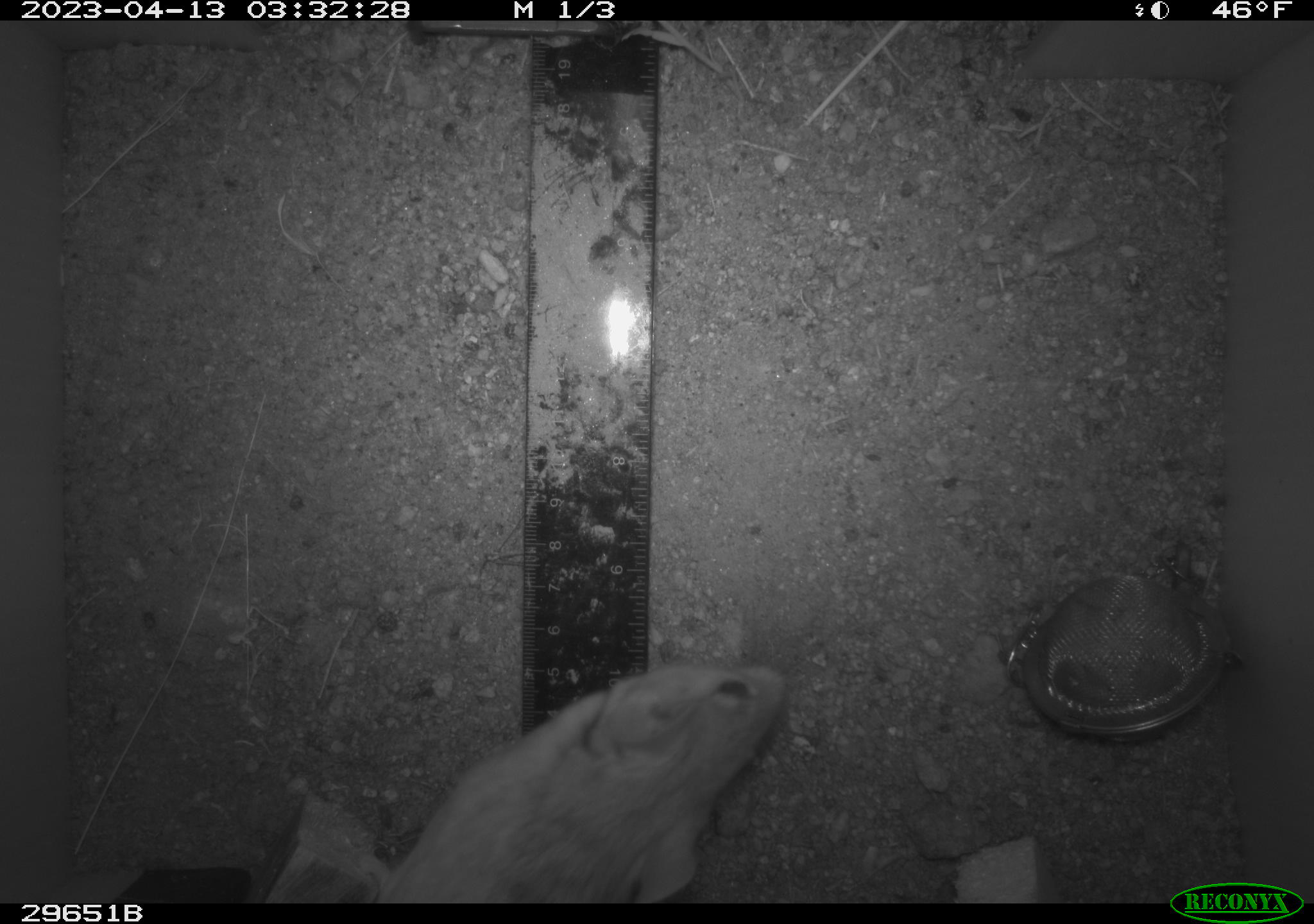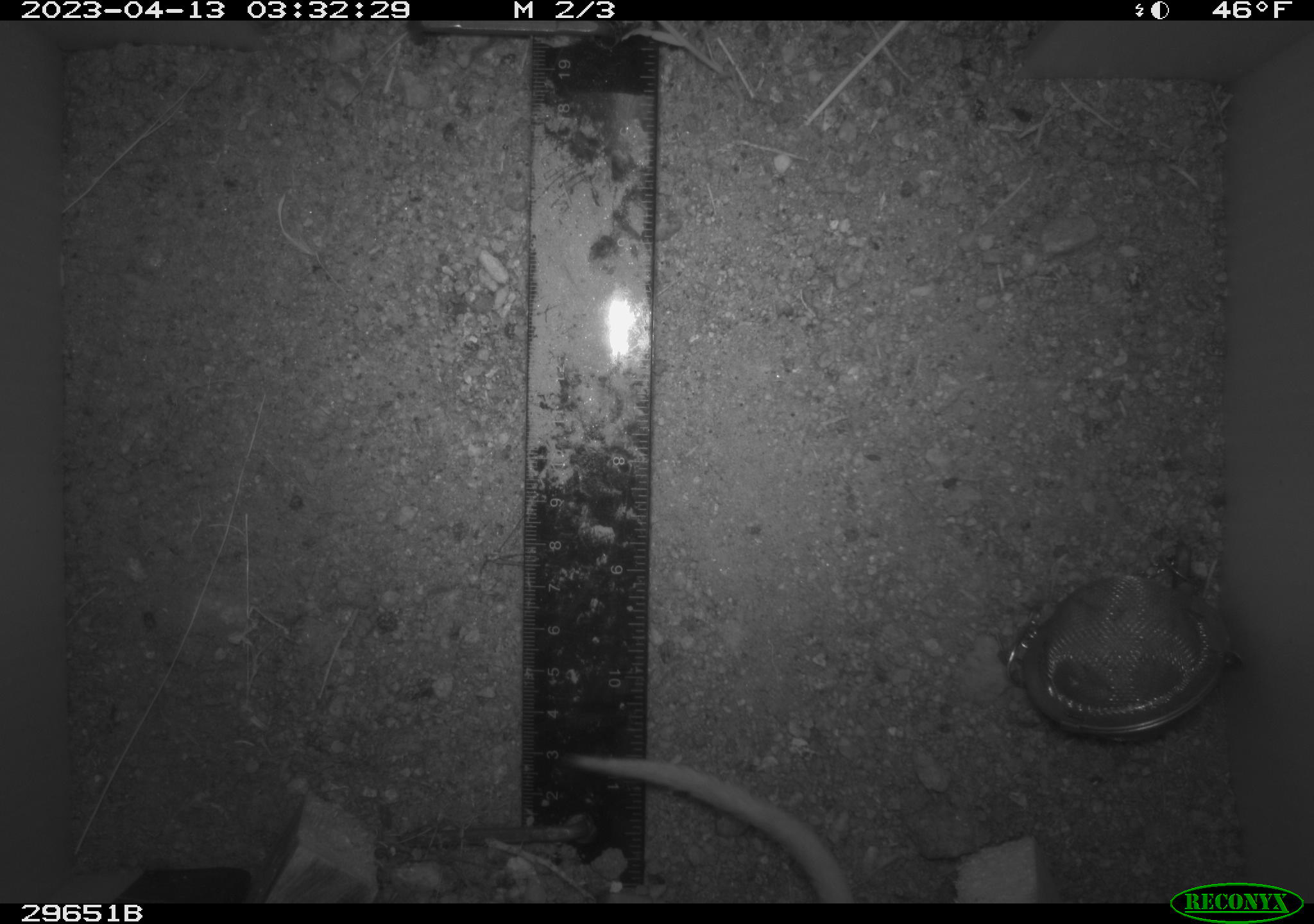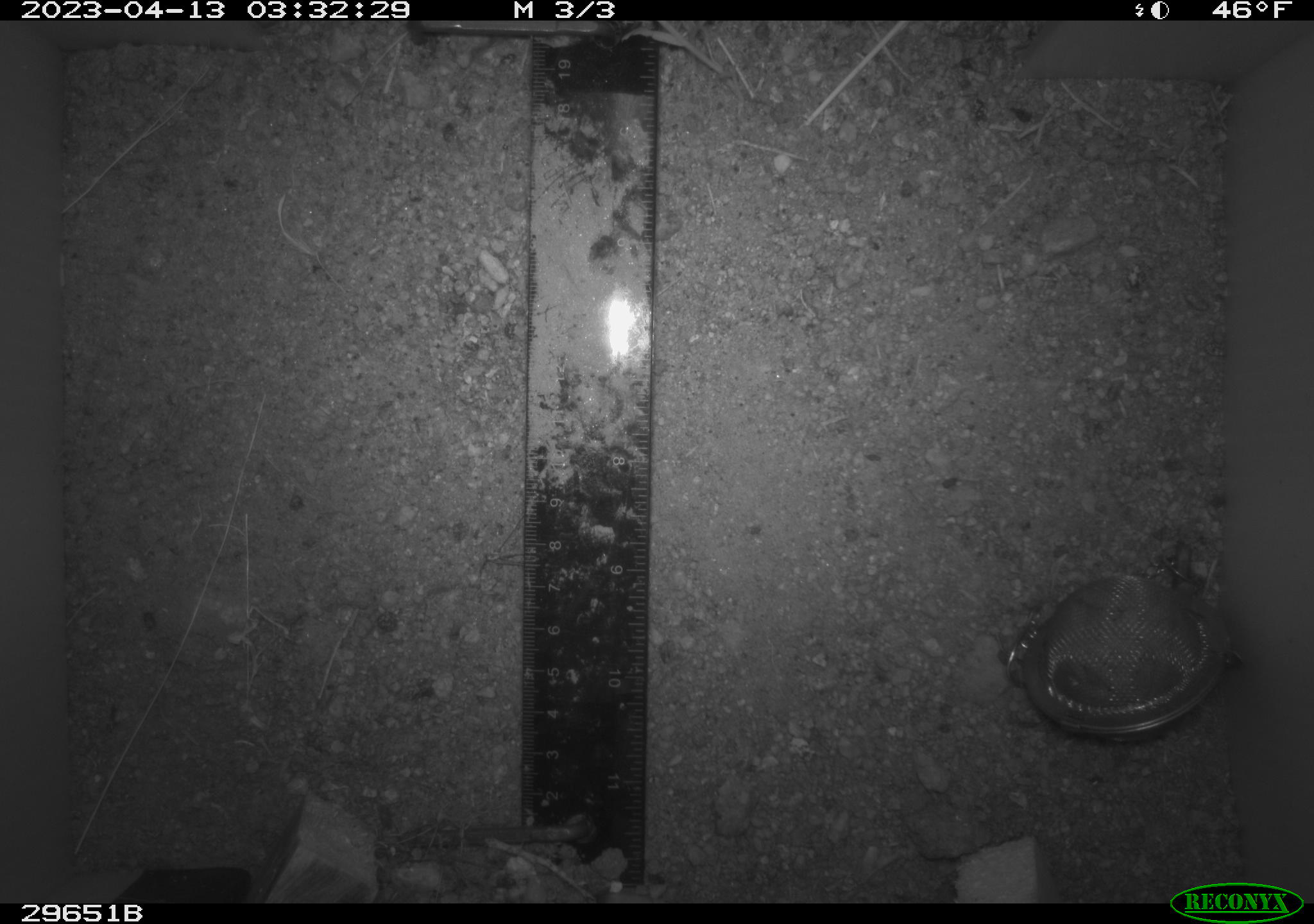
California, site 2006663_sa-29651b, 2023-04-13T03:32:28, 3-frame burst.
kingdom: Animalia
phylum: Chordata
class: Mammalia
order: Rodentia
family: Cricetidae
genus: Neotoma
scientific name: Neotoma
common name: pack rat or woodrat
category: neotoma species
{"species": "neotoma species (pack rat or woodrat) (Neotoma)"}